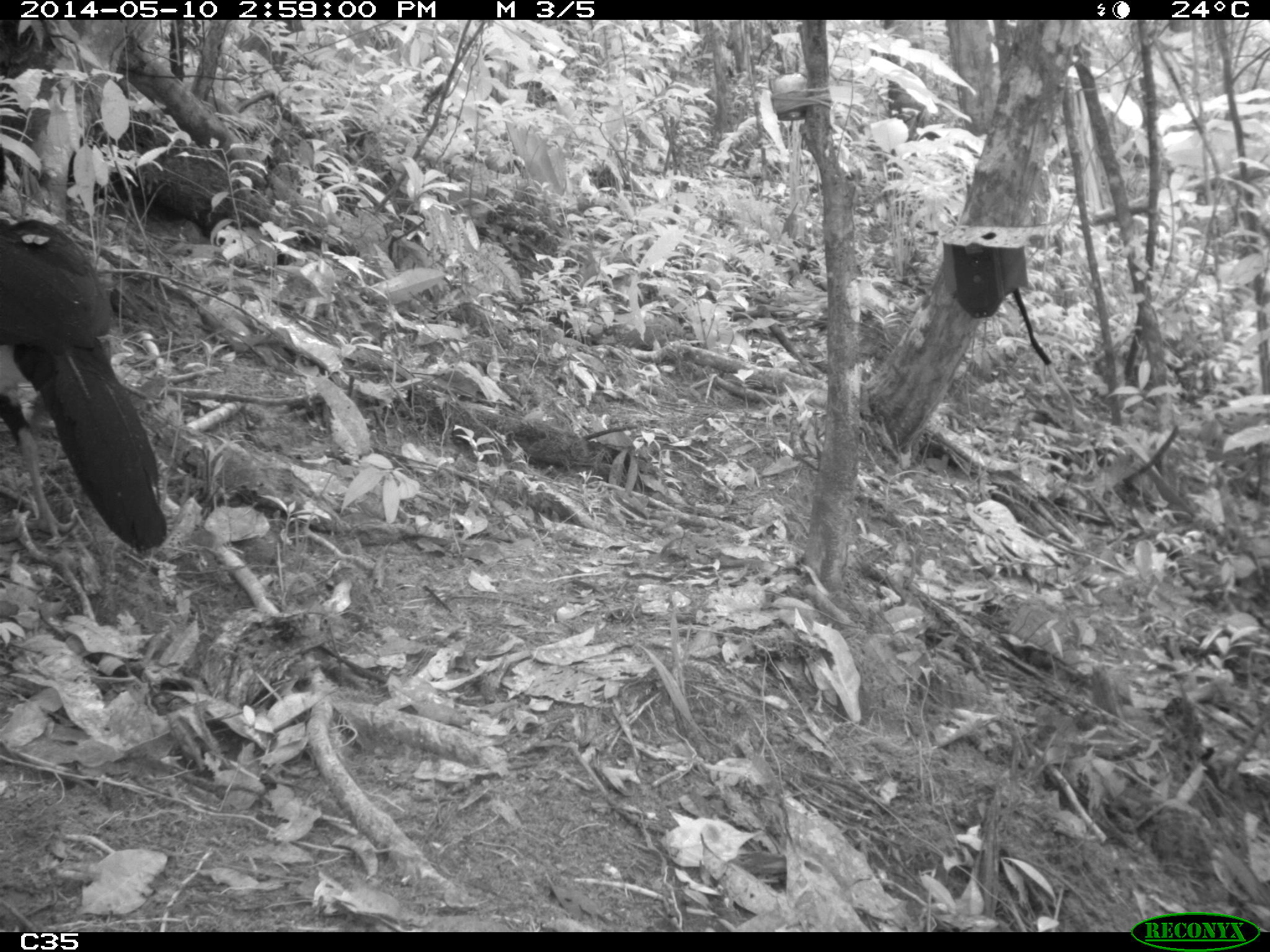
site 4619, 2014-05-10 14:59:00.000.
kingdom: Animalia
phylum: Chordata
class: Aves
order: Galliformes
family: Cracidae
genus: Crax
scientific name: Crax alector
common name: black curassow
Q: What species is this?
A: Crax alector (black curassow).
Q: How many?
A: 2.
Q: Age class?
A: Adult.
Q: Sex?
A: Female.